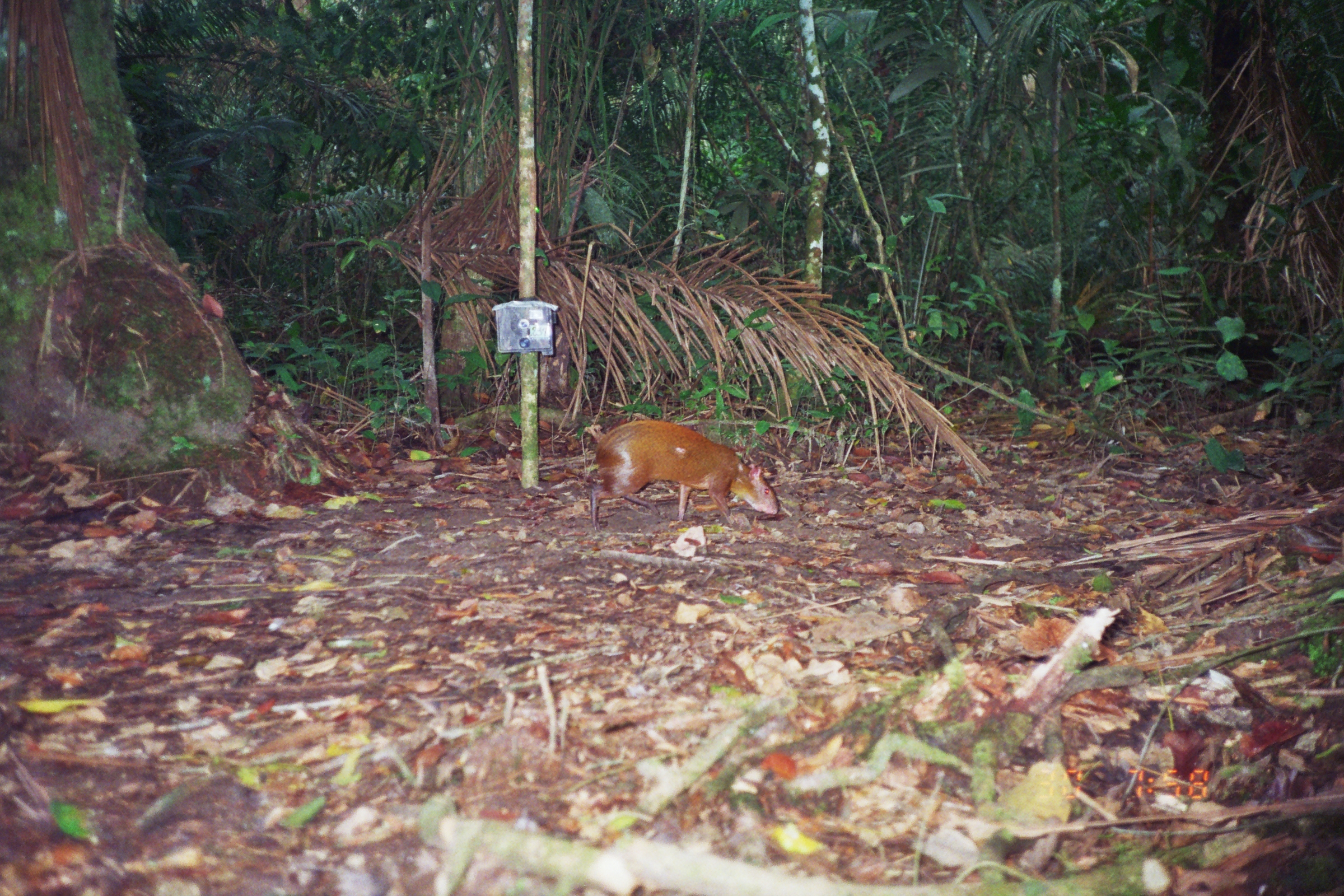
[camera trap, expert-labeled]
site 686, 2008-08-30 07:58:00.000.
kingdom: Animalia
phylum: Chordata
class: Mammalia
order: Rodentia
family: Dasyproctidae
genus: Dasyprocta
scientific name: Dasyprocta punctata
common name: central american agouti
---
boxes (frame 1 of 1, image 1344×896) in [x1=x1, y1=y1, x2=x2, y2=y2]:
dasyprocta punctata: [x1=587, y1=420, x2=778, y2=531]